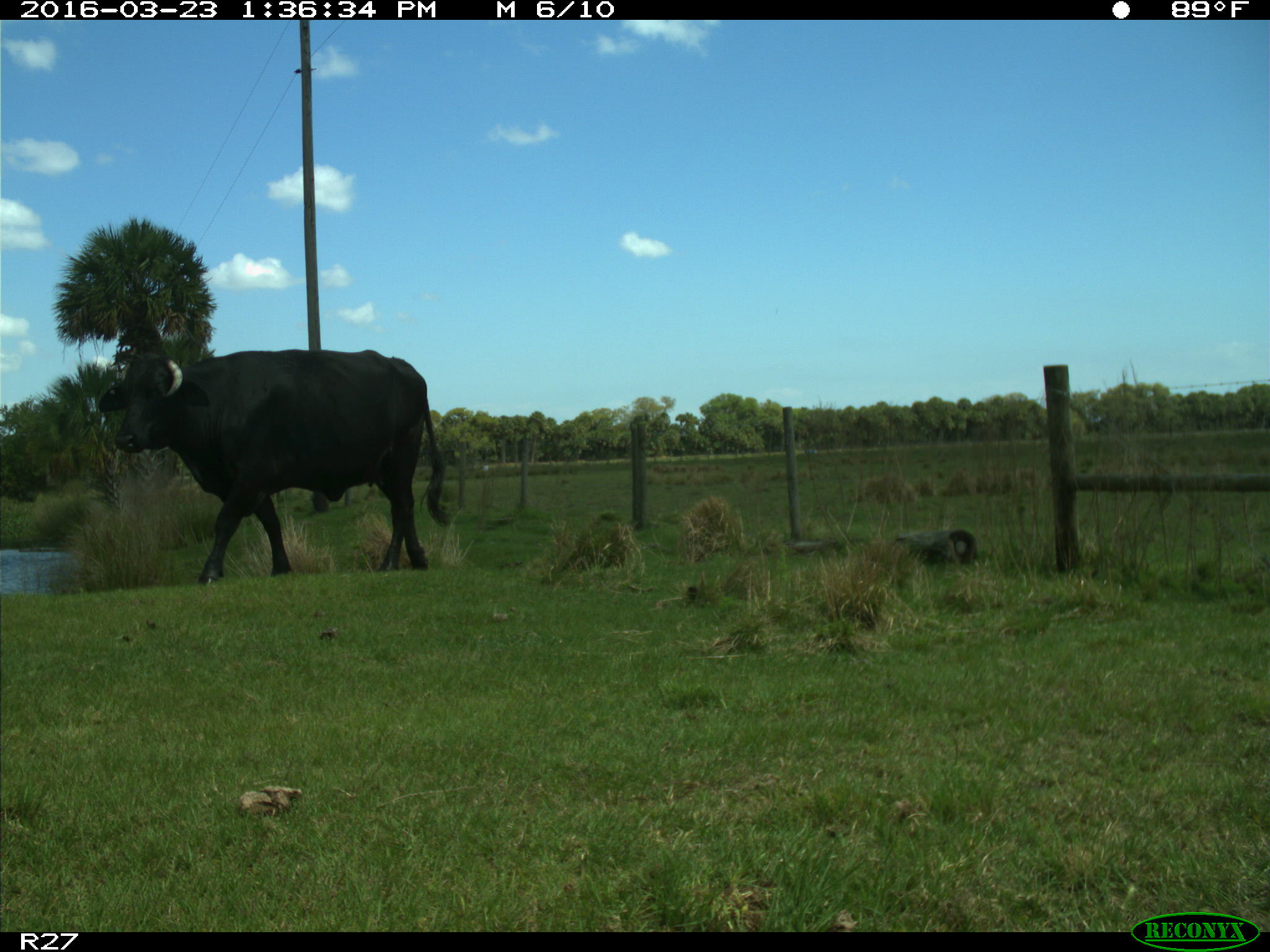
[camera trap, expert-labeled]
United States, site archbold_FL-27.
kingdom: Animalia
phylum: Chordata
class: Mammalia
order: Artiodactyla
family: Bovidae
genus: Bos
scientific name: Bos taurus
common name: domestic cow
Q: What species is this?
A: Bos taurus (domestic cow).